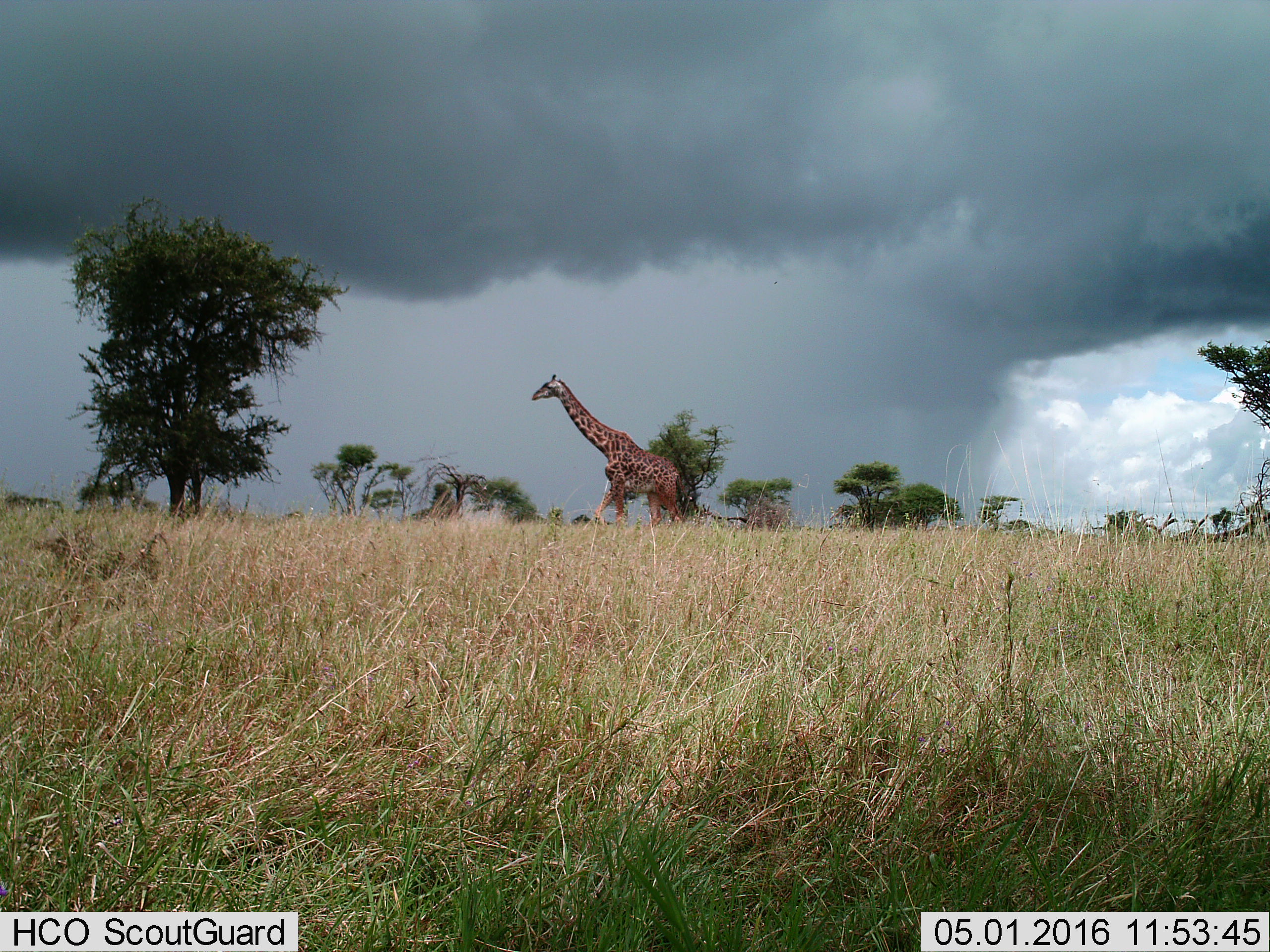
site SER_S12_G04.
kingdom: Animalia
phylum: Chordata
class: Mammalia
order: Artiodactyla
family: Giraffidae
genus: Giraffa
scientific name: Giraffa camelopardalis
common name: giraffe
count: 1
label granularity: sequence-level